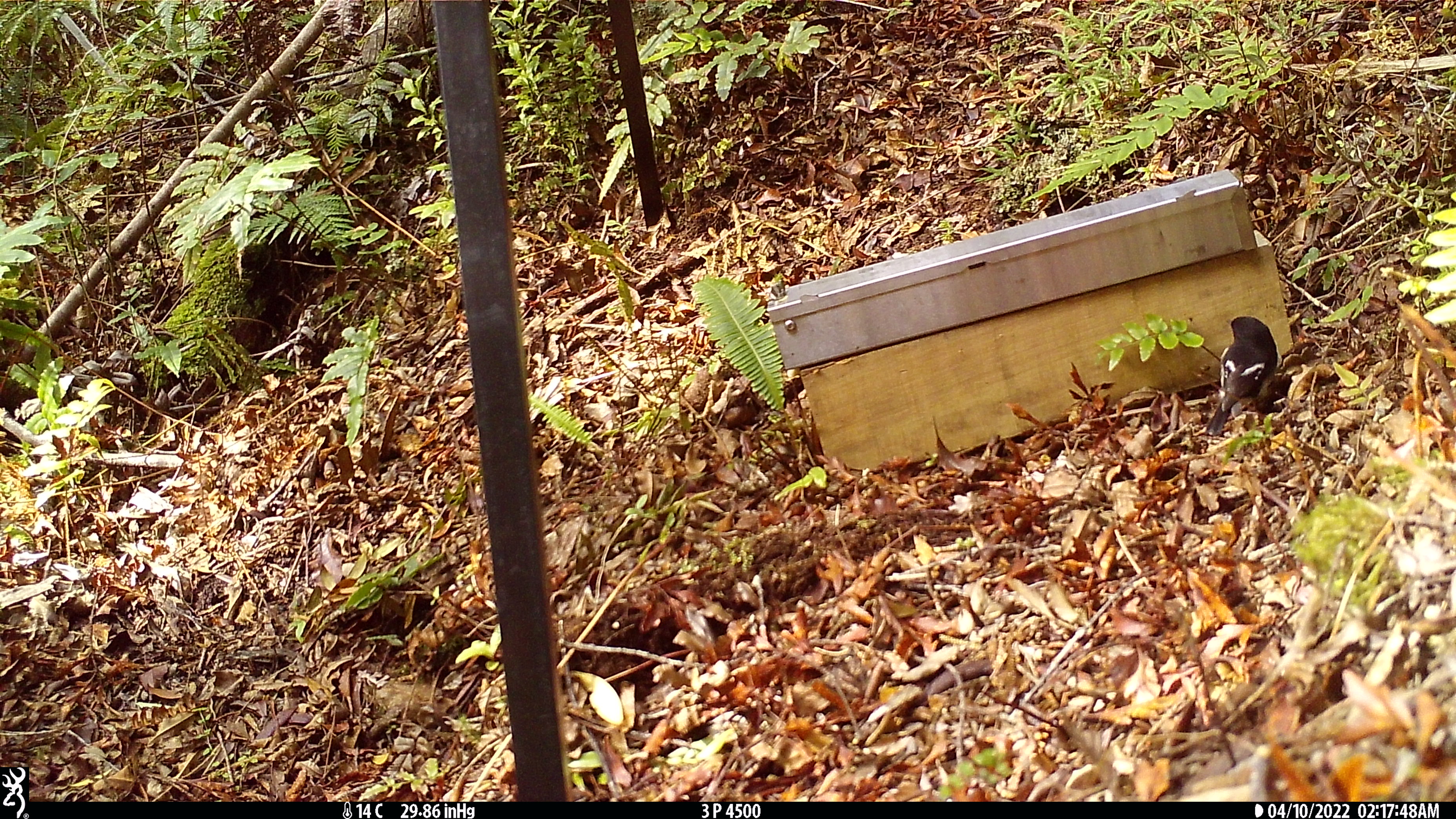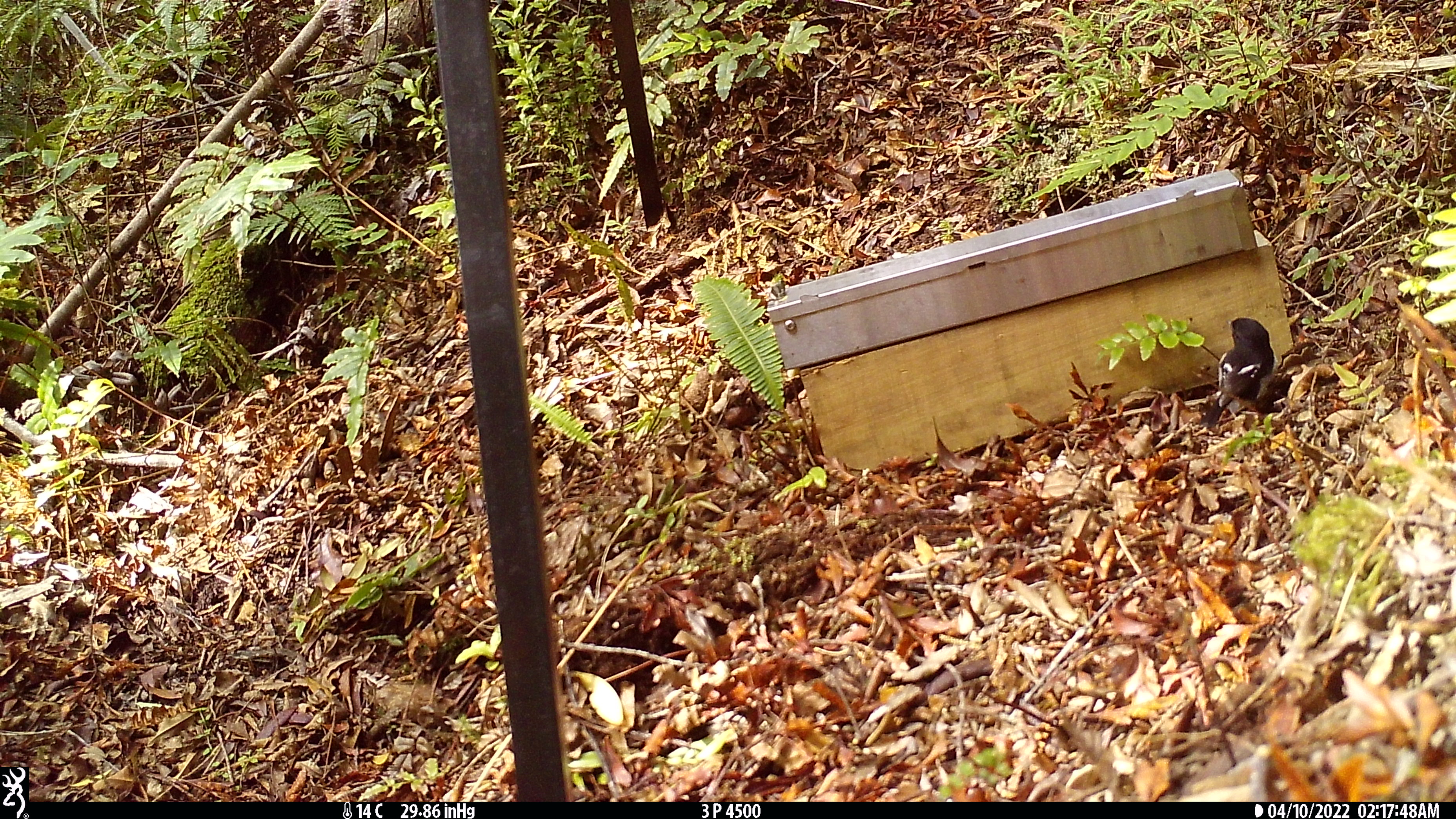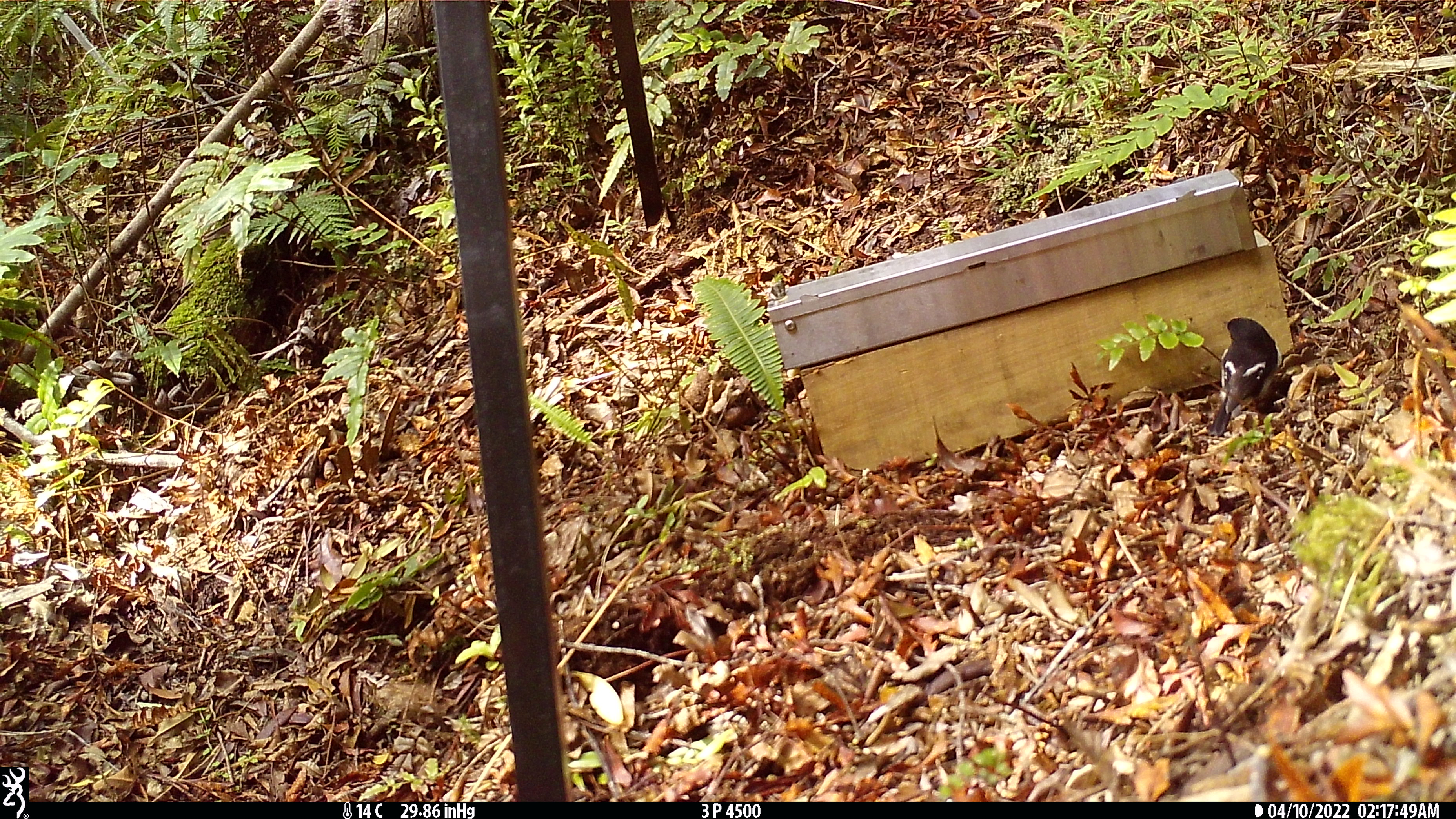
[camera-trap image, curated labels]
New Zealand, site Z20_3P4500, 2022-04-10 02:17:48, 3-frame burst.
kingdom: Animalia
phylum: Chordata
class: Aves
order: Passeriformes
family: Petroicidae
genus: Petroica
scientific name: Petroica macrocephala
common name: tomtit